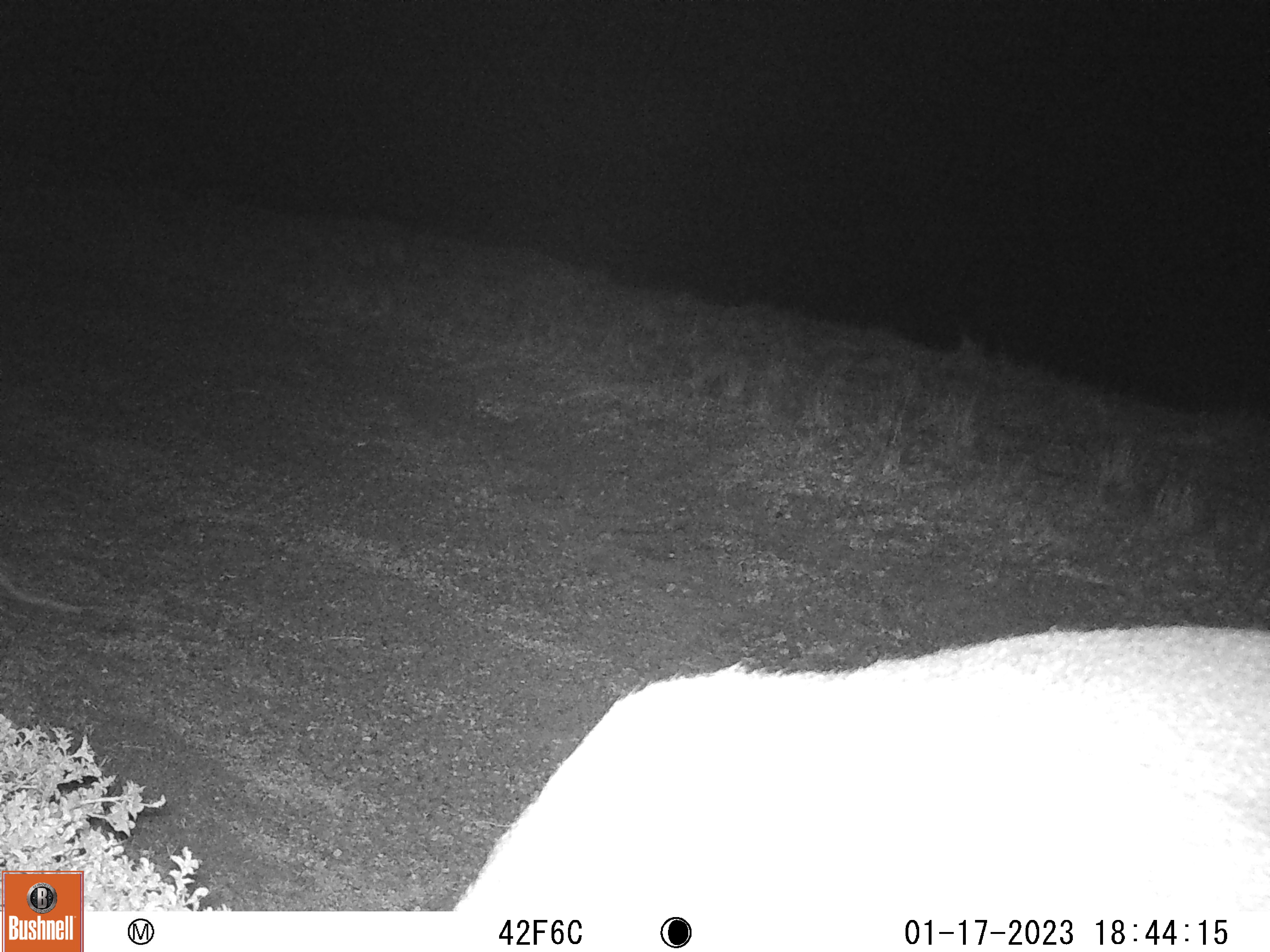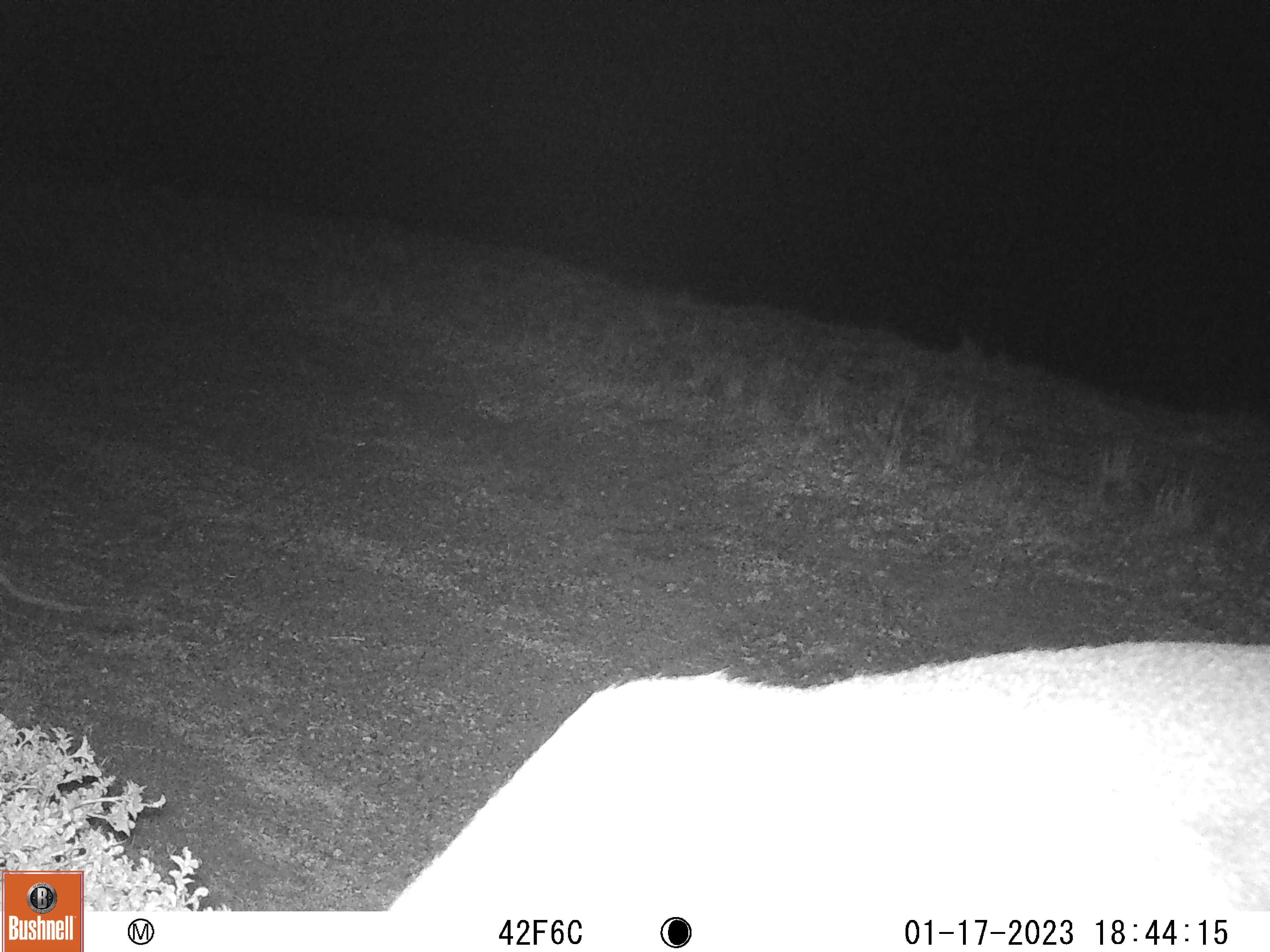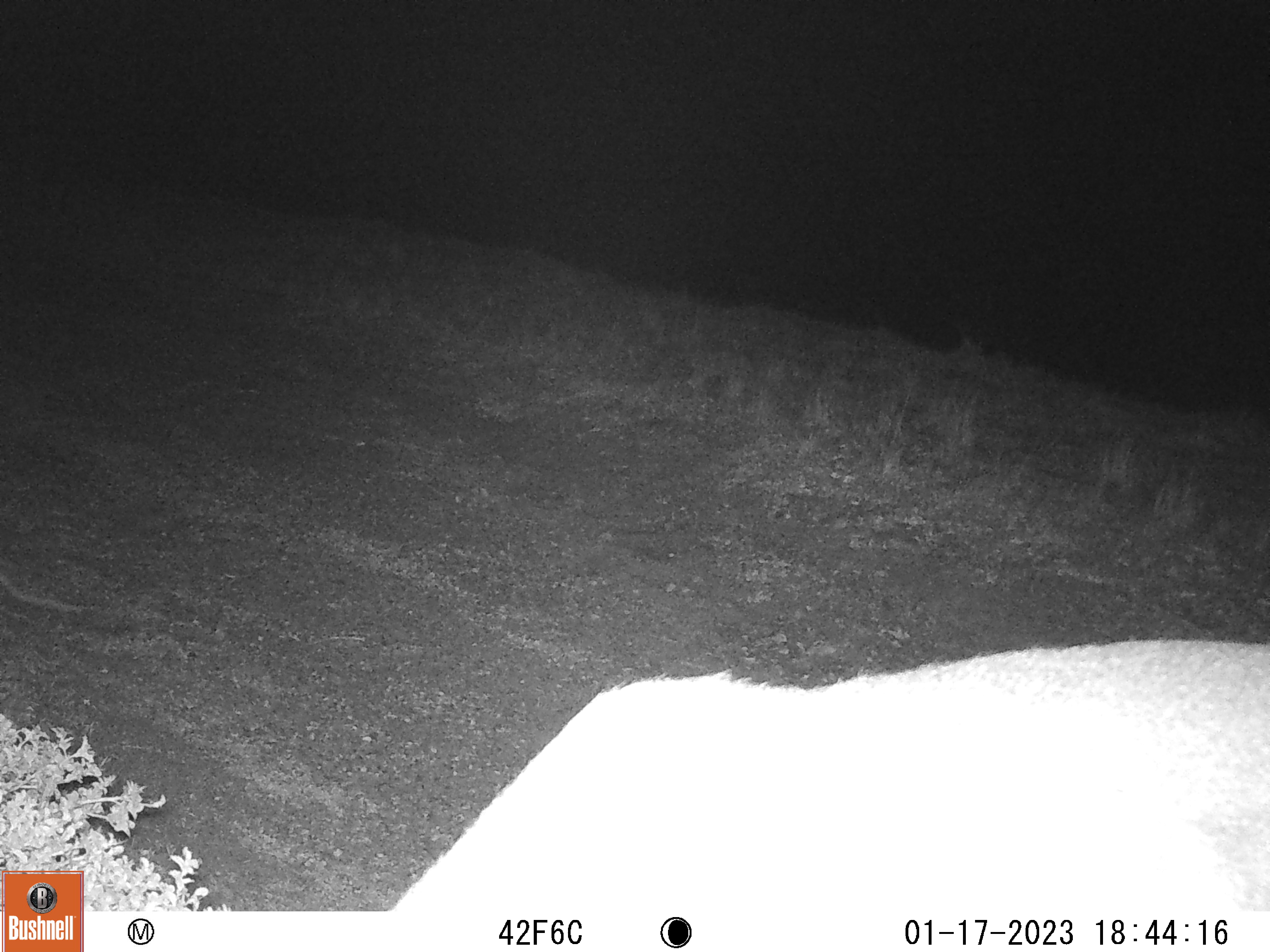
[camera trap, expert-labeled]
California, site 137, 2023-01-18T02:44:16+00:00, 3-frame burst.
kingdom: Animalia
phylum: Chordata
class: Mammalia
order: Artiodactyla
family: Cervidae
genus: Odocoileus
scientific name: Odocoileus hemionus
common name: mule deer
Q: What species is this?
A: Mule deer (Odocoileus hemionus).